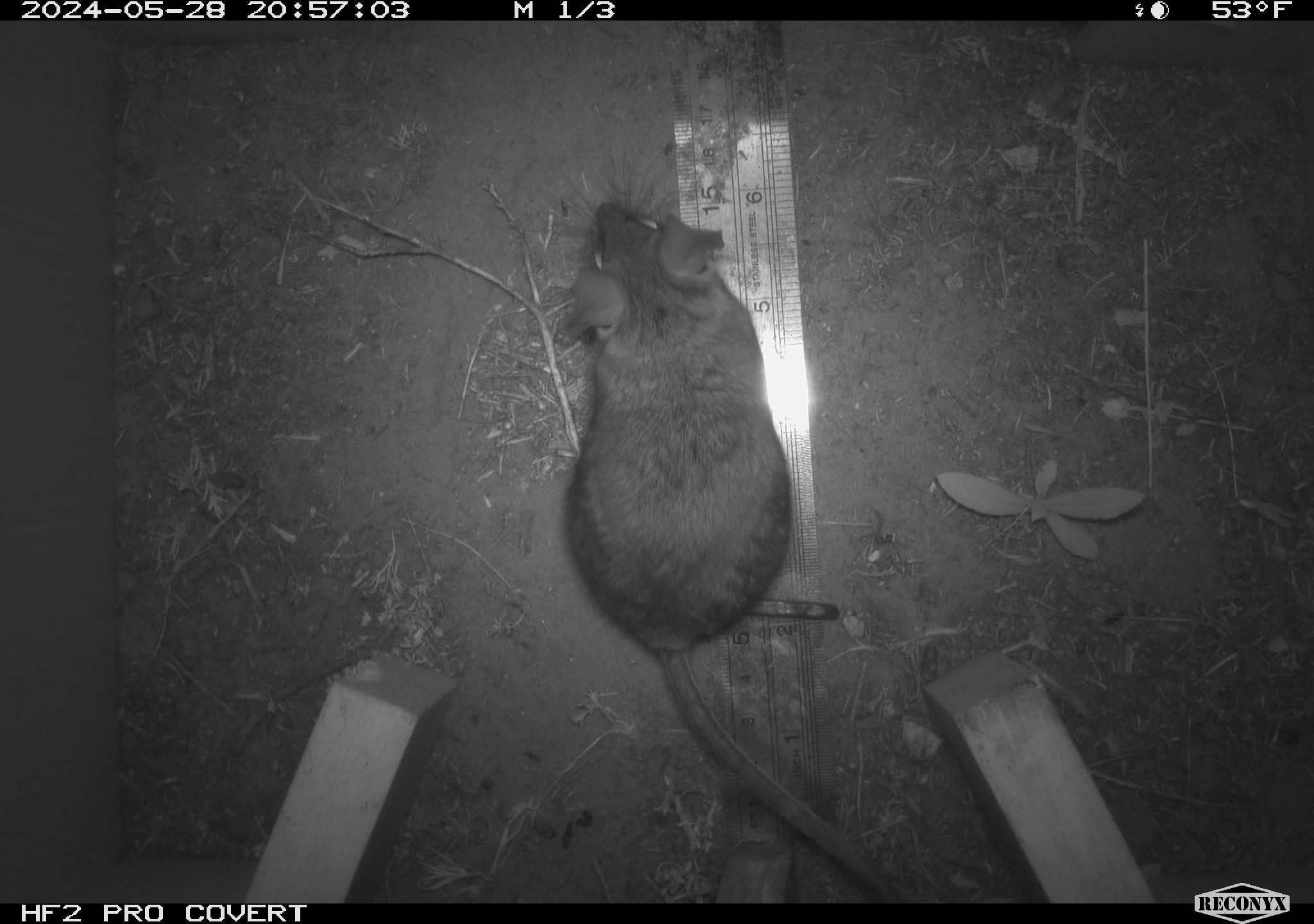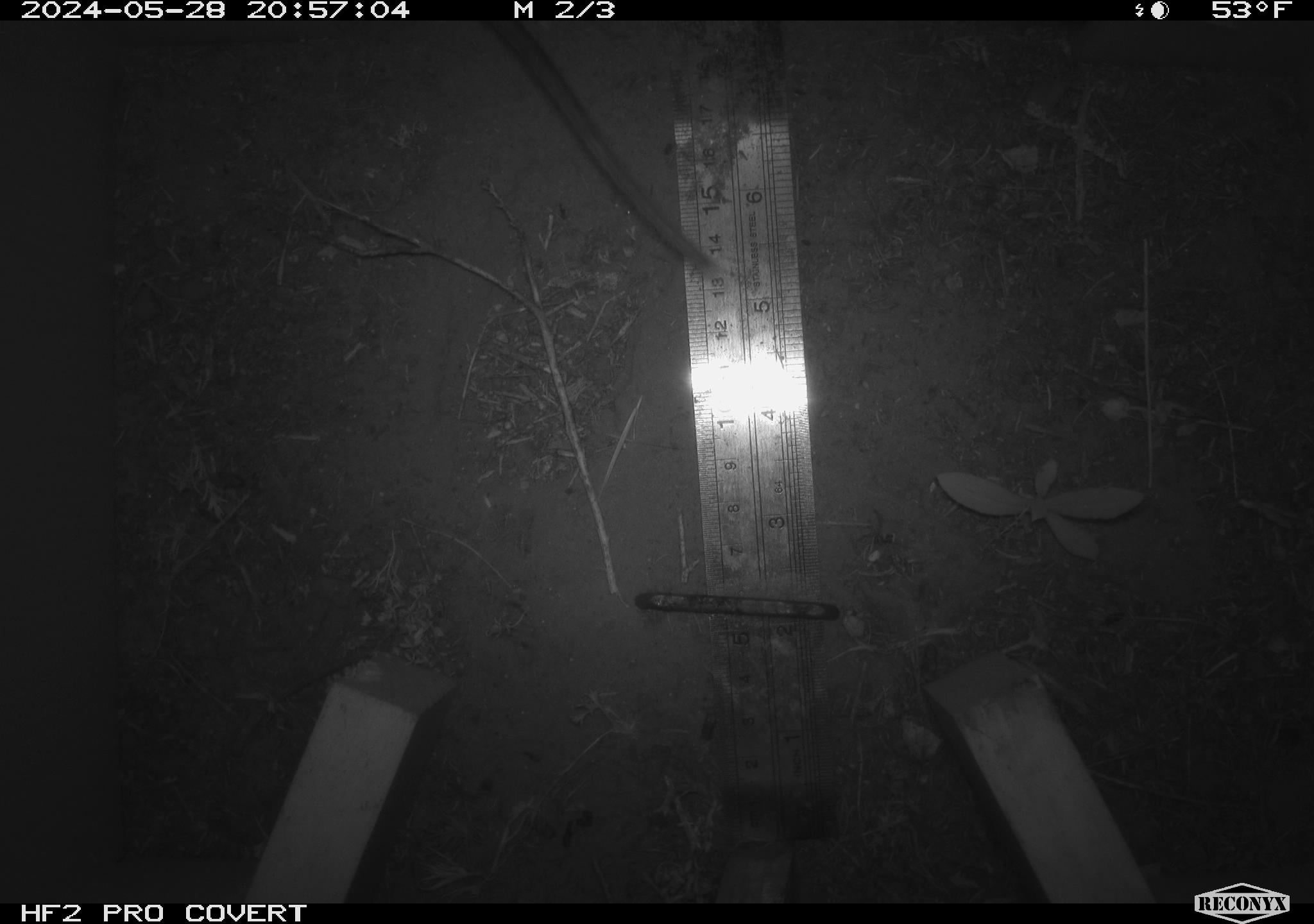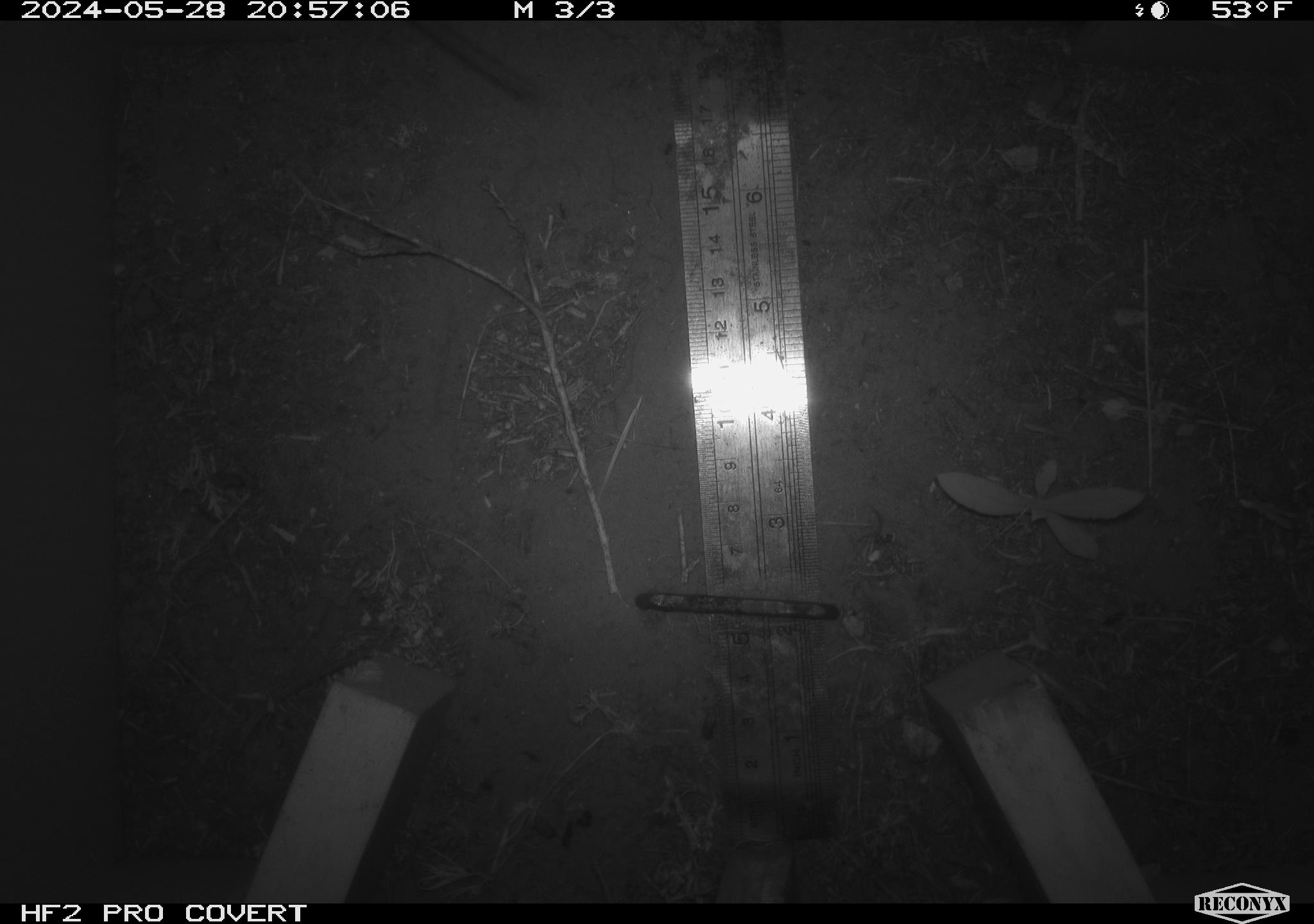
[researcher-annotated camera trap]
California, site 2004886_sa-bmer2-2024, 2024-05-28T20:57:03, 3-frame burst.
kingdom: Animalia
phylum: Chordata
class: Mammalia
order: Rodentia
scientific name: Rodentia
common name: woodrat or rat or mouse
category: woodrat or rat or mouse species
Woodrat or rat or mouse species (woodrat or rat or mouse) (Rodentia).